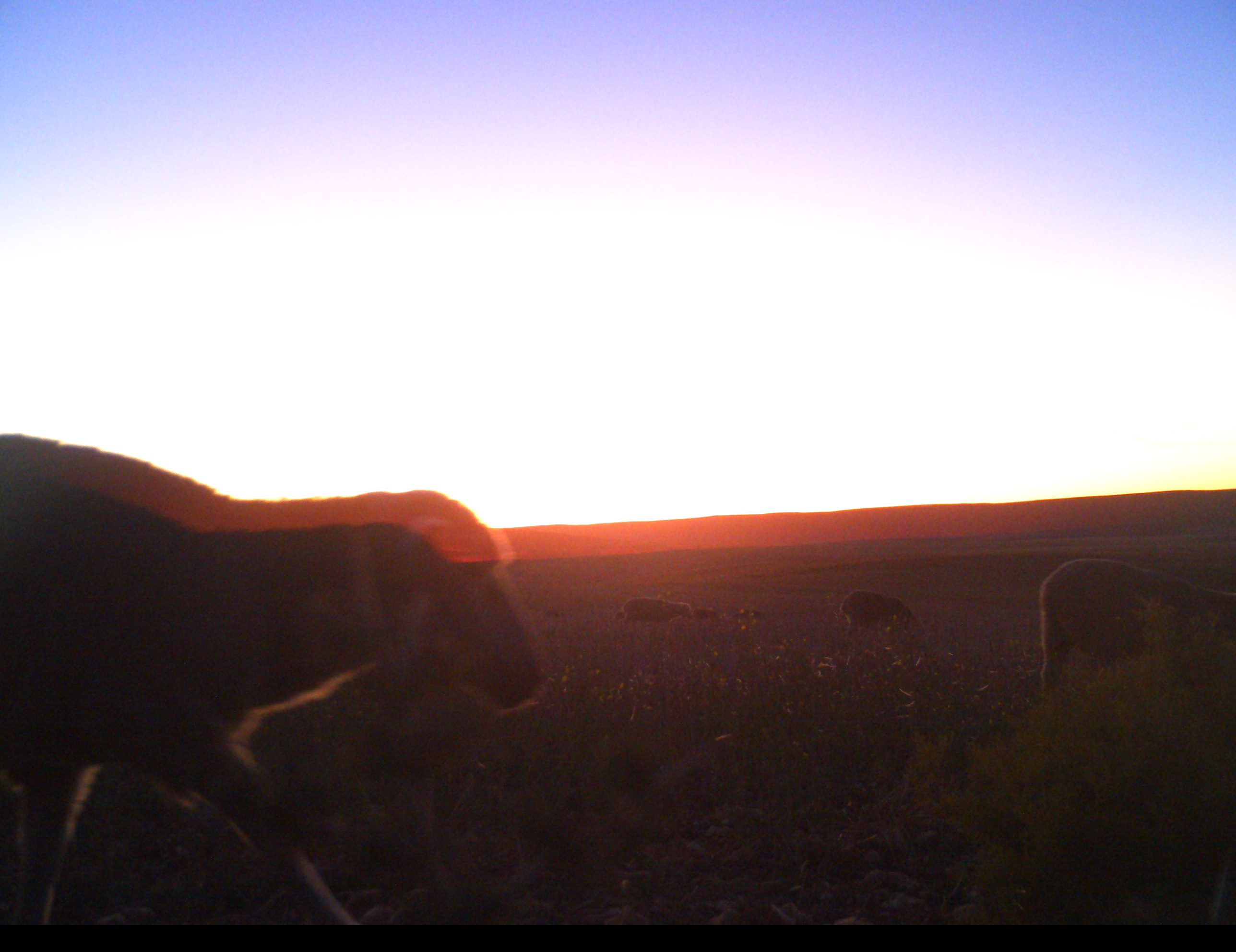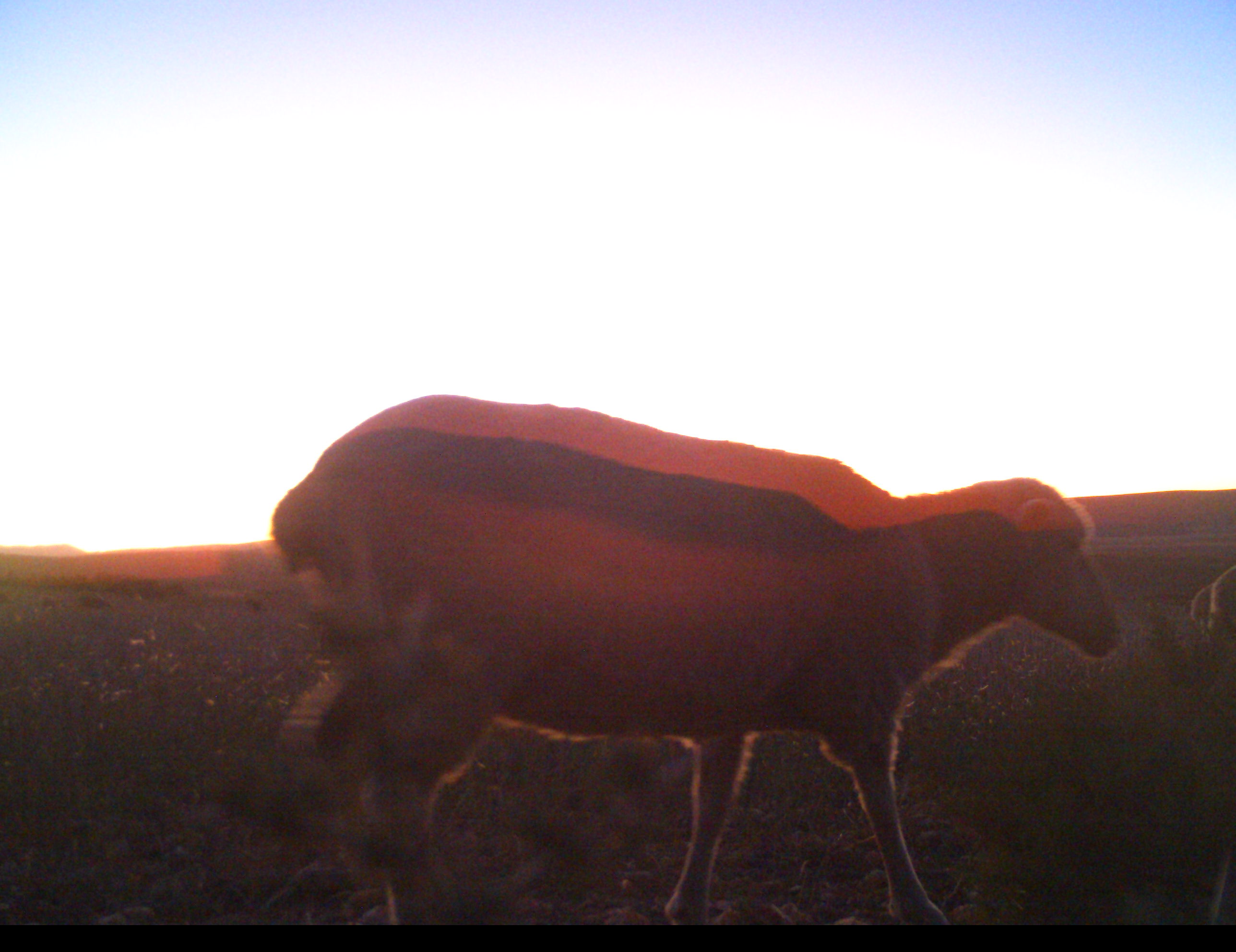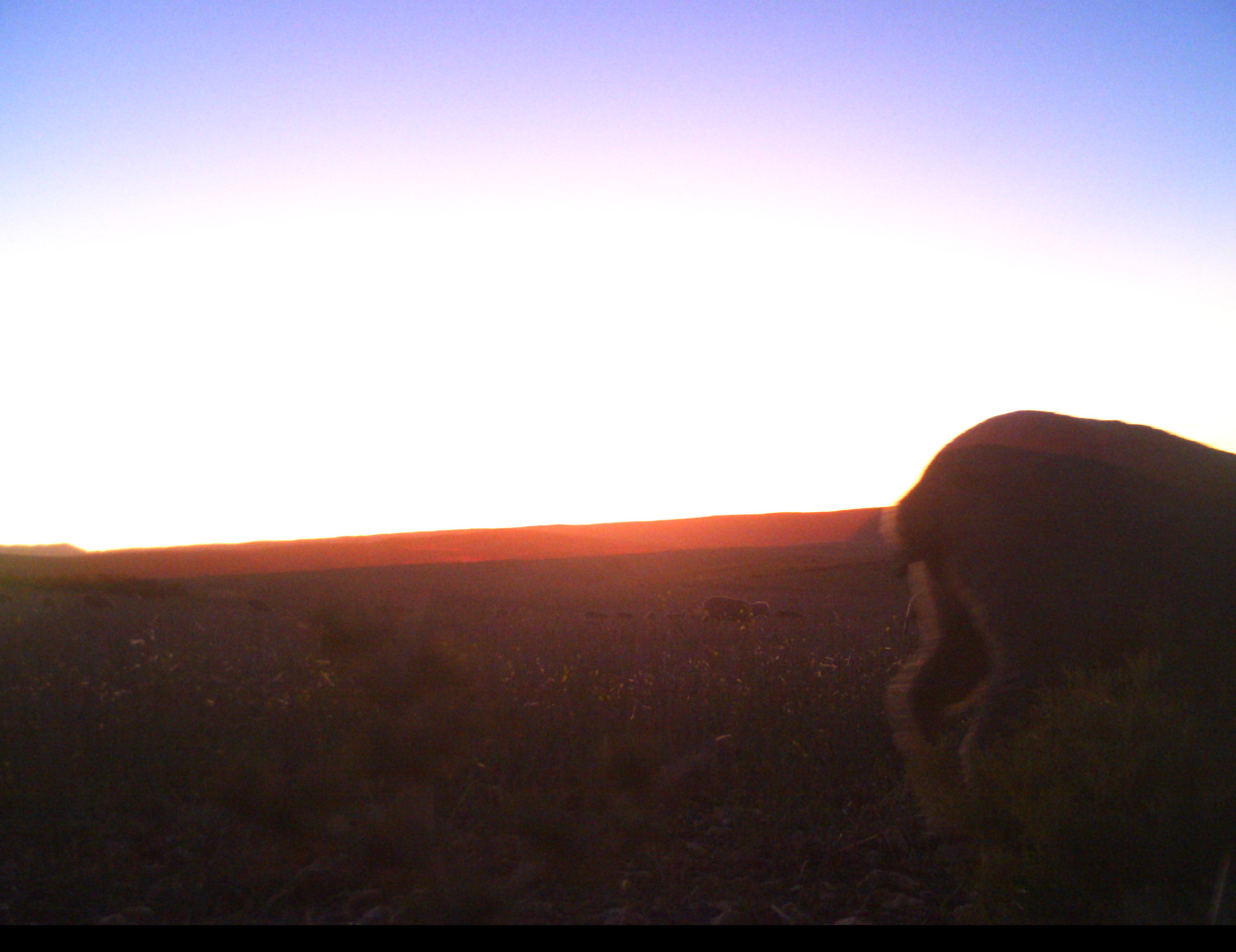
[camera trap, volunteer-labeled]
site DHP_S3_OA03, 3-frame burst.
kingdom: Animalia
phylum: Chordata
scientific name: Vertebrata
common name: domestic animal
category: domesticanimal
Domesticanimal (domestic animal) (Vertebrata), count 6. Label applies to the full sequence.